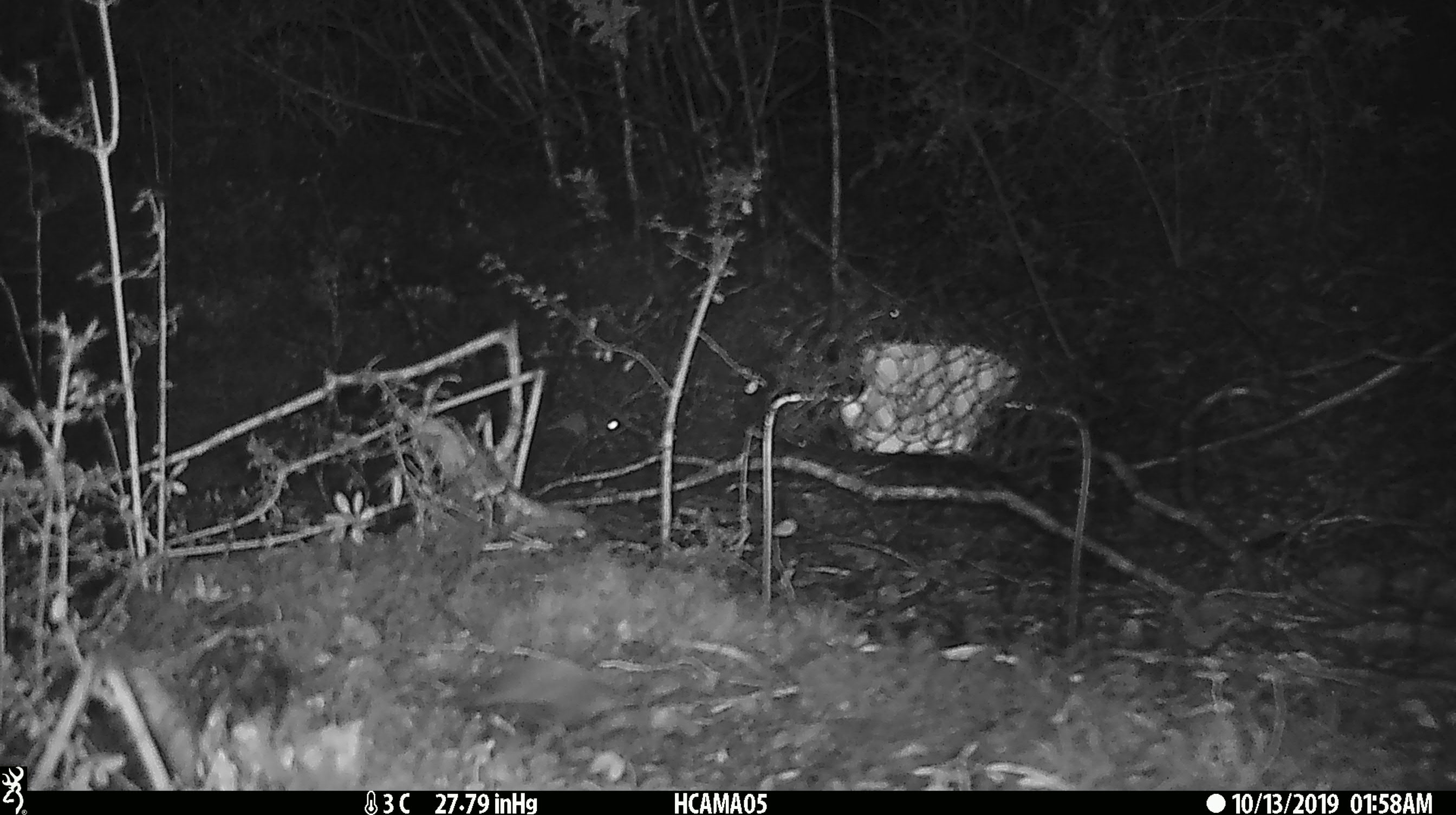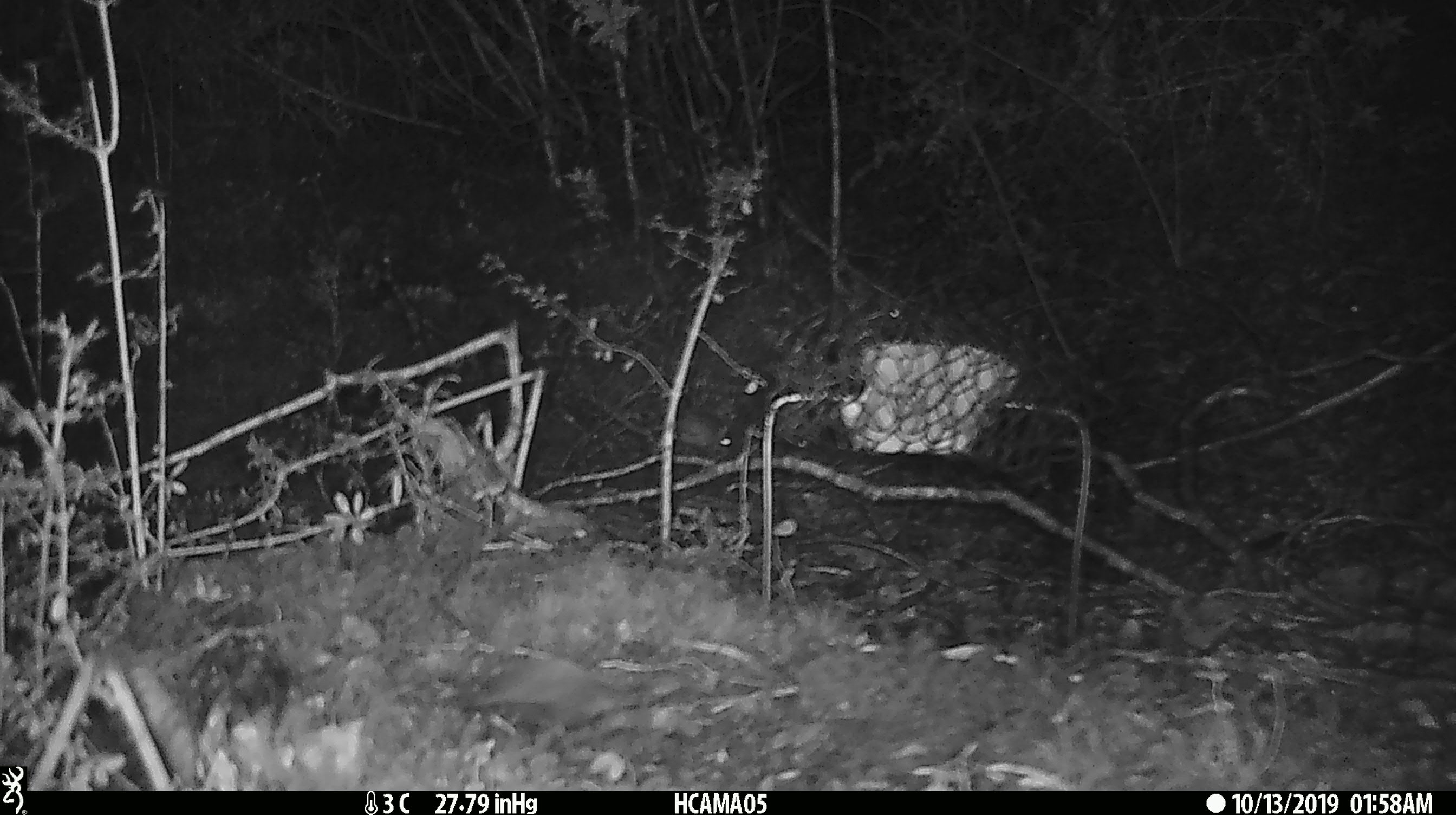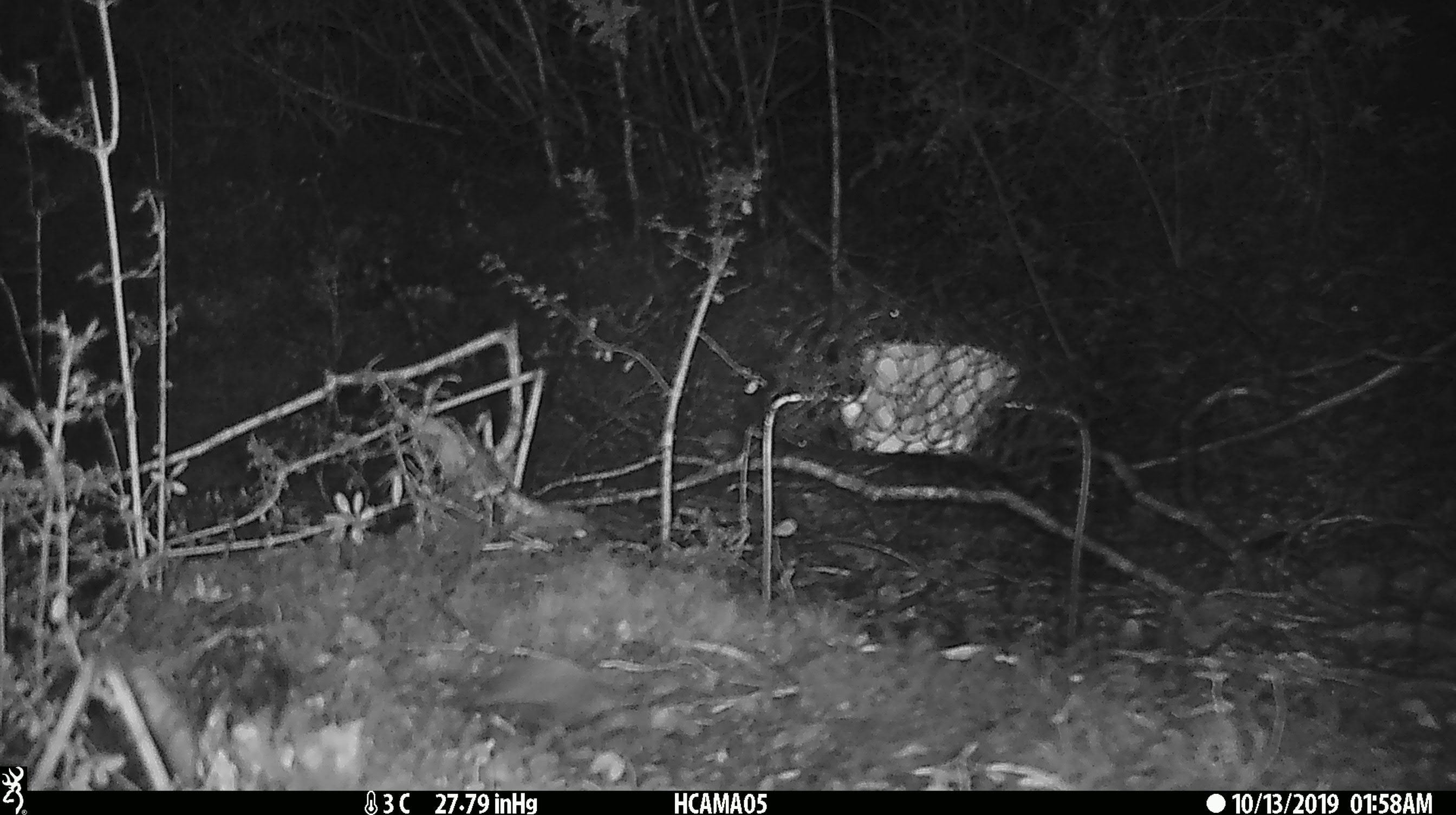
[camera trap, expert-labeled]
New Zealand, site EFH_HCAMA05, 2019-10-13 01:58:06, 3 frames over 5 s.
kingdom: Animalia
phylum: Chordata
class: Mammalia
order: Rodentia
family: Muridae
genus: Mus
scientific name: Mus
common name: mouse